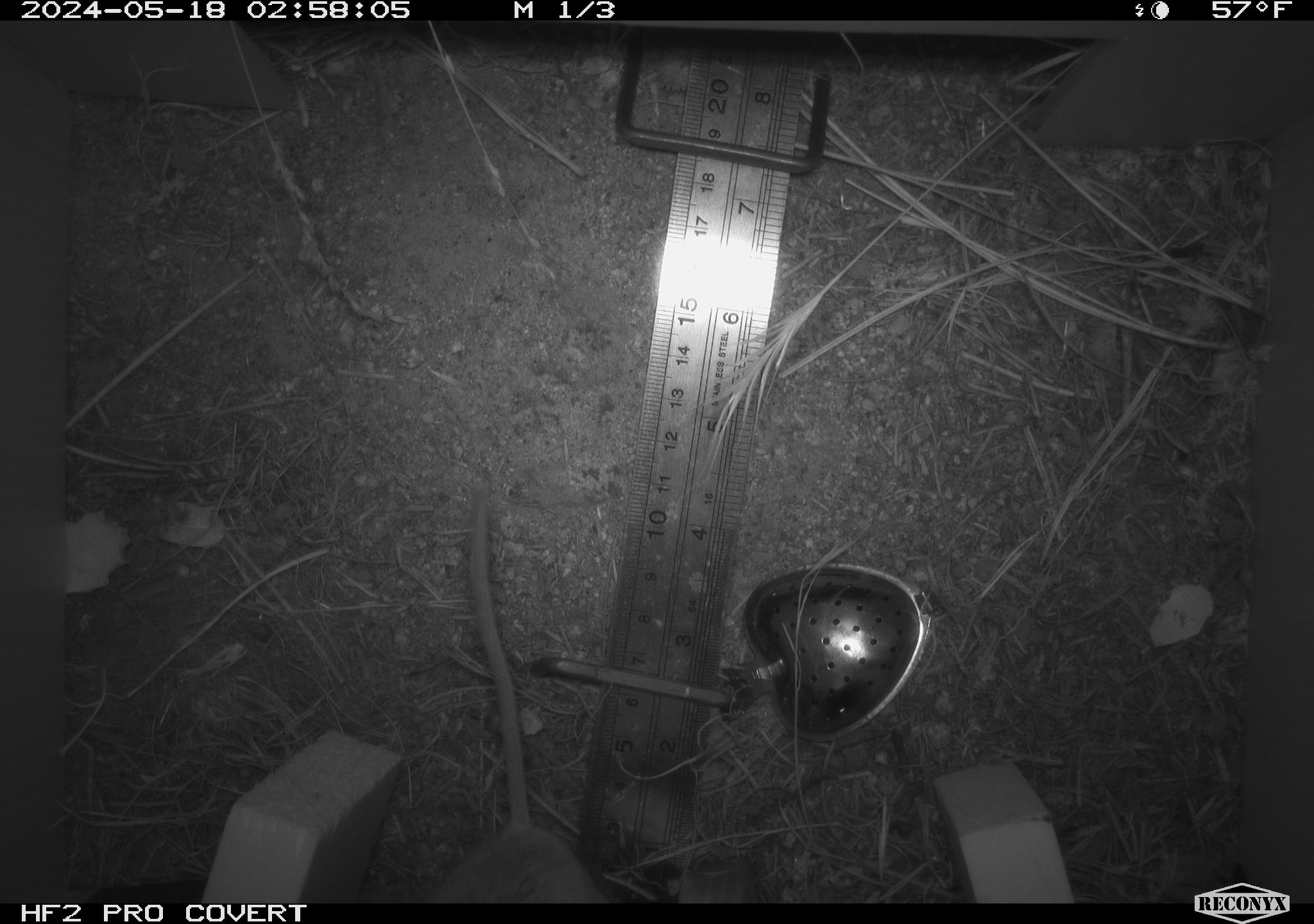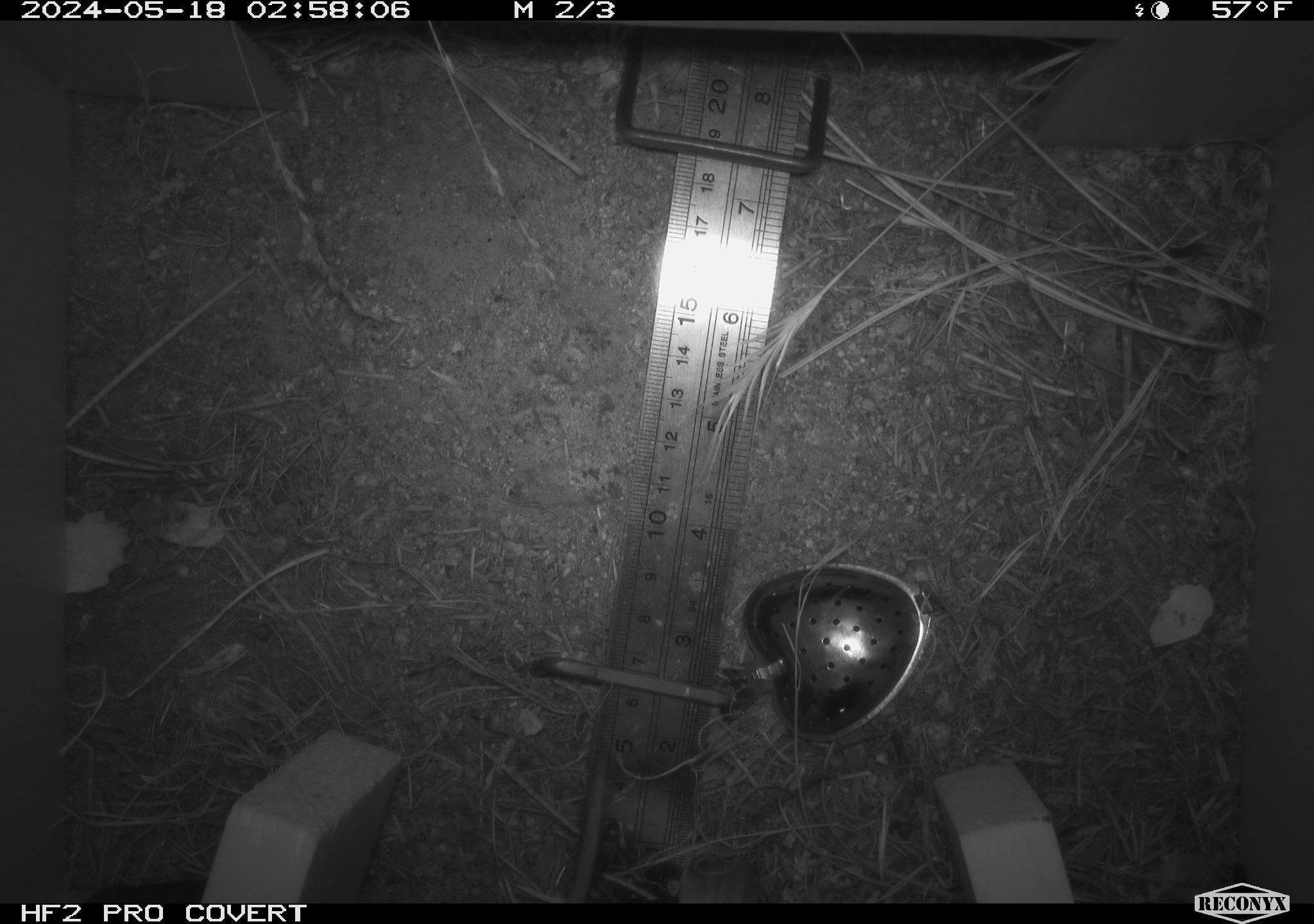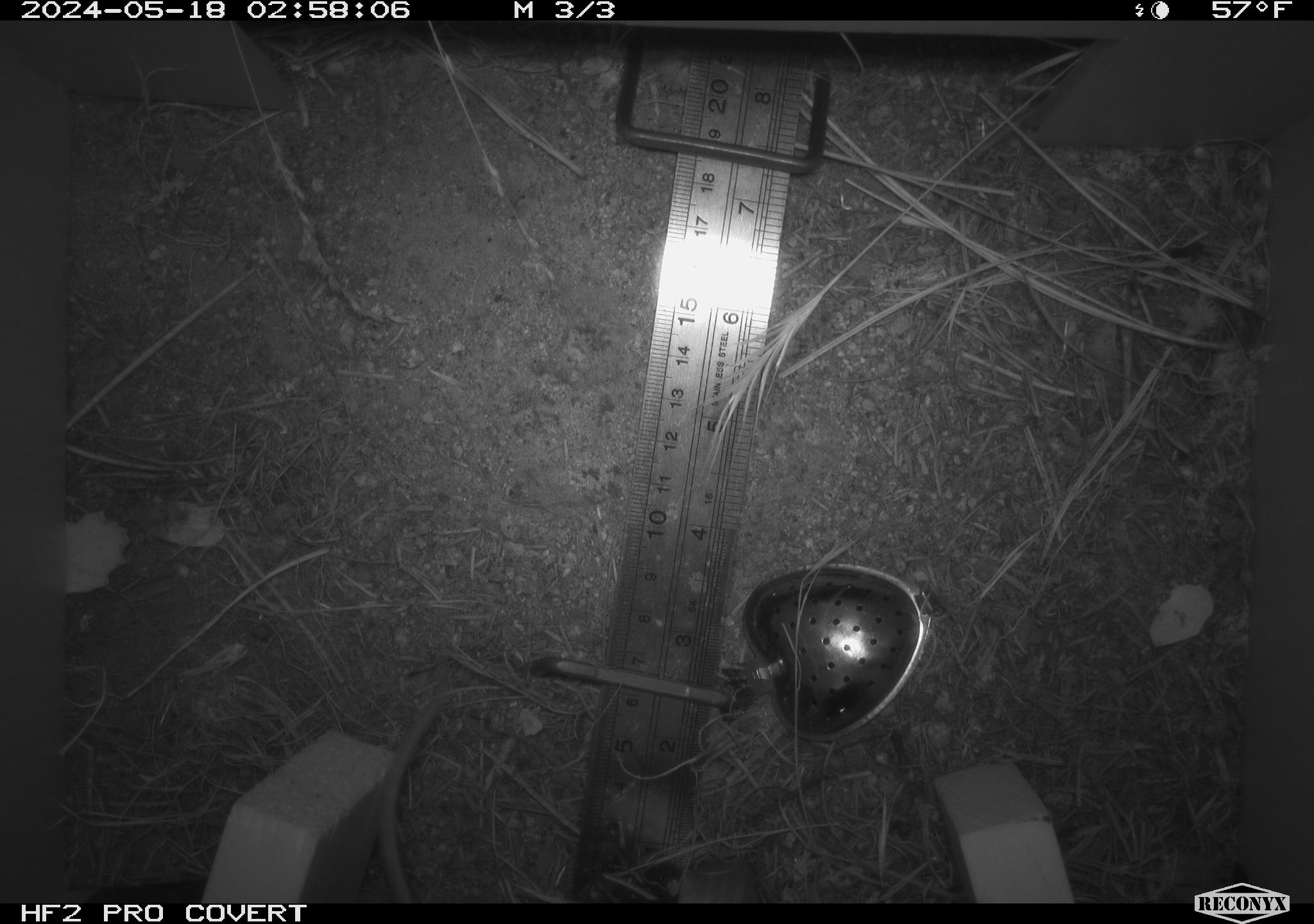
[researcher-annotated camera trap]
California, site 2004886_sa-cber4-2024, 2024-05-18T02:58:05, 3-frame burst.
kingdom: Animalia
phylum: Chordata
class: Mammalia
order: Rodentia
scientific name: Rodentia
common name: mouse species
Mouse species (Rodentia).